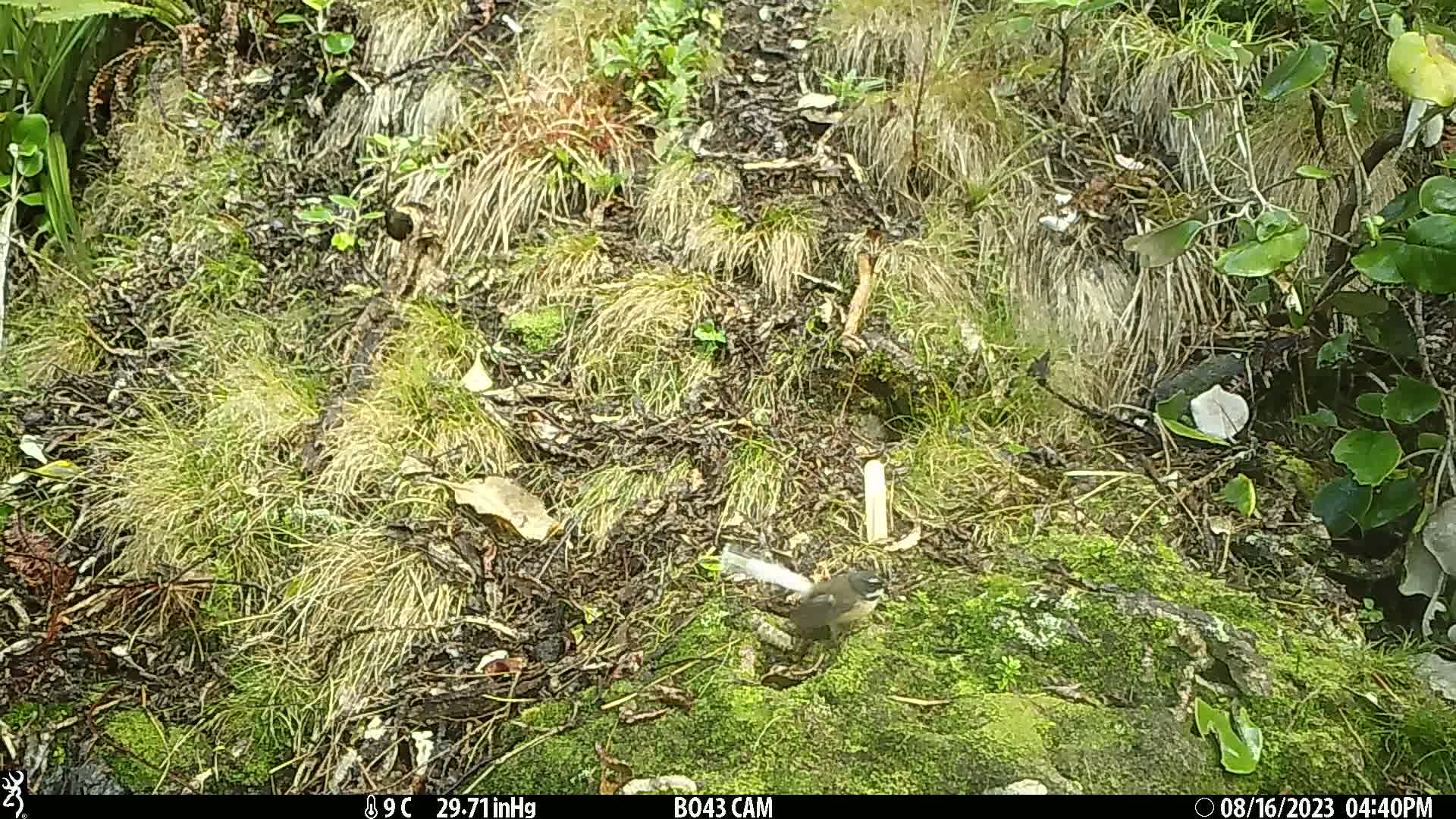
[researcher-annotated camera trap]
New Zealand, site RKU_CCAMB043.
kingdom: Animalia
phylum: Chordata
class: Aves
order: Passeriformes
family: Rhipiduridae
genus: Rhipidura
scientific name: Rhipidura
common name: fantails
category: fantail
Fantail (fantails) (Rhipidura).